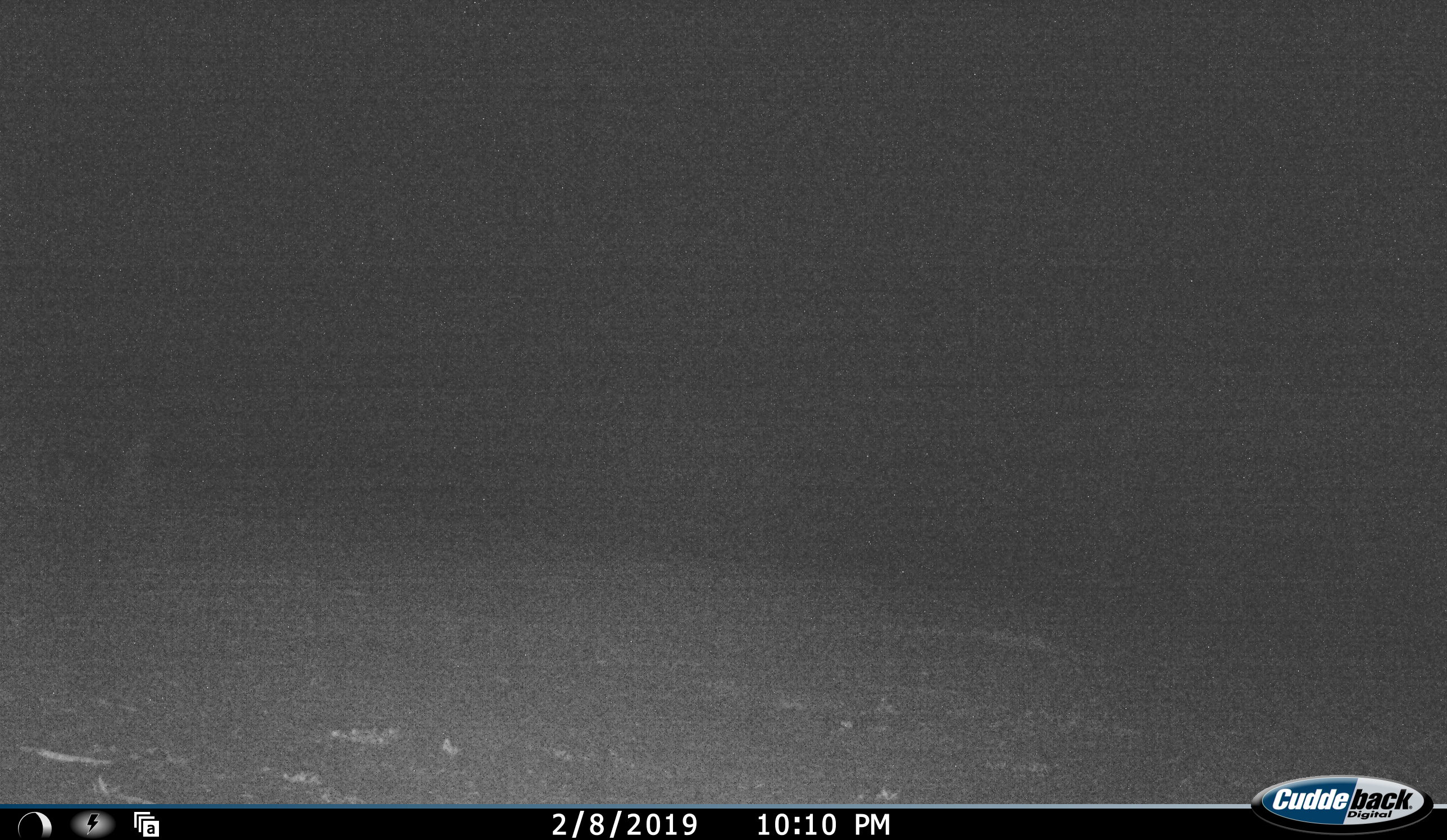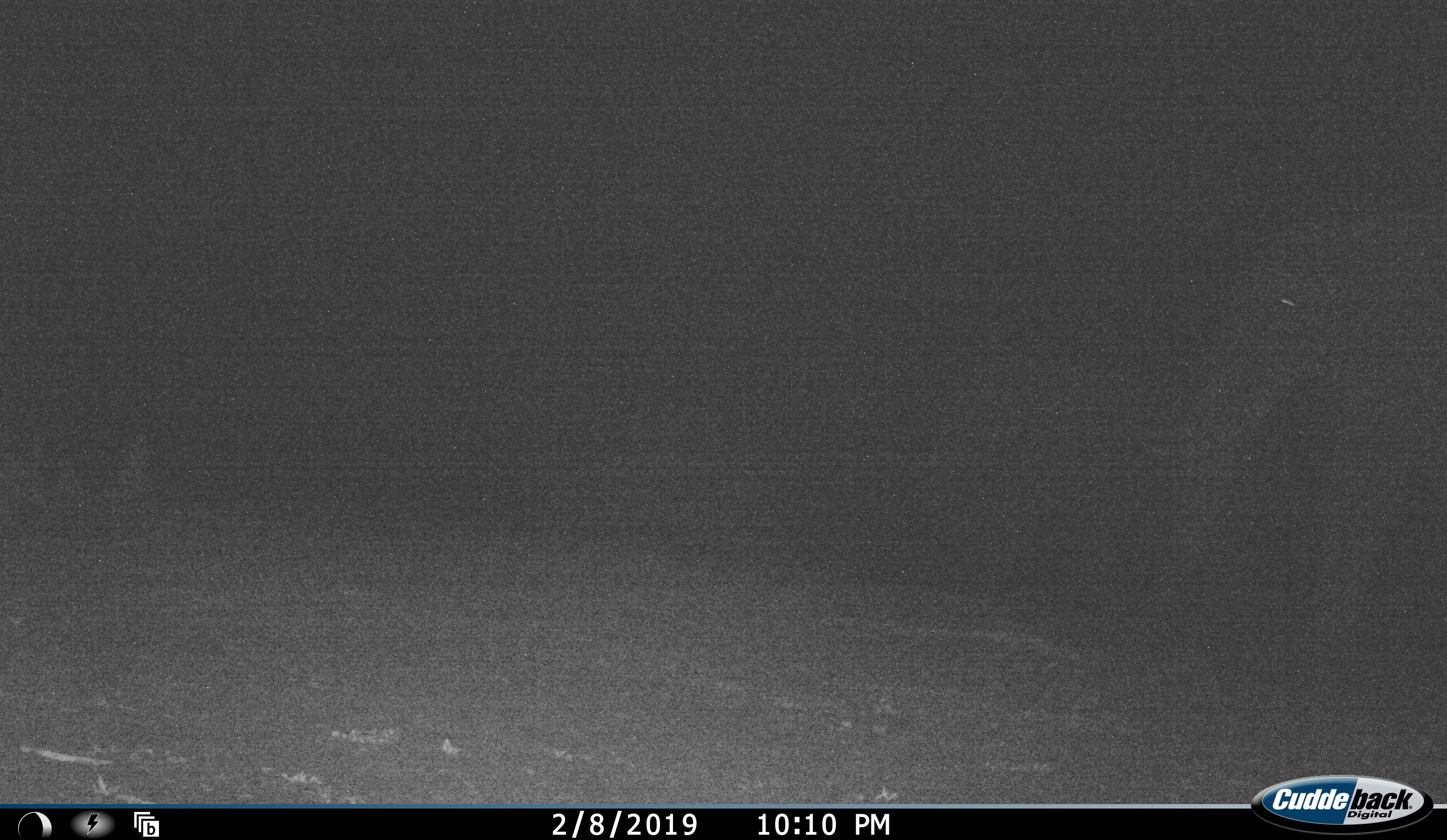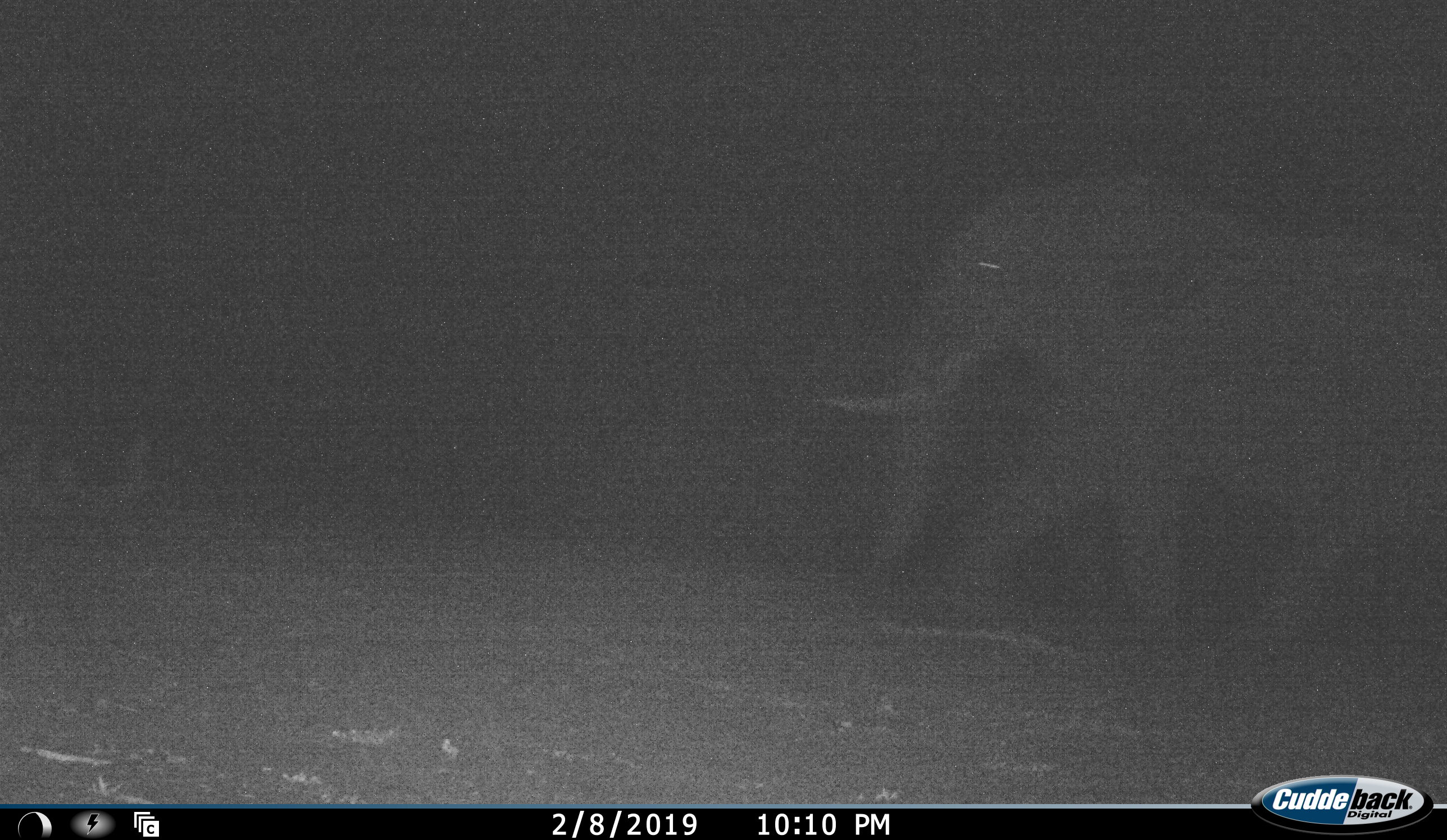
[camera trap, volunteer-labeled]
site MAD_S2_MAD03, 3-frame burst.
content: unidentified animal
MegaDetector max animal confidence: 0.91